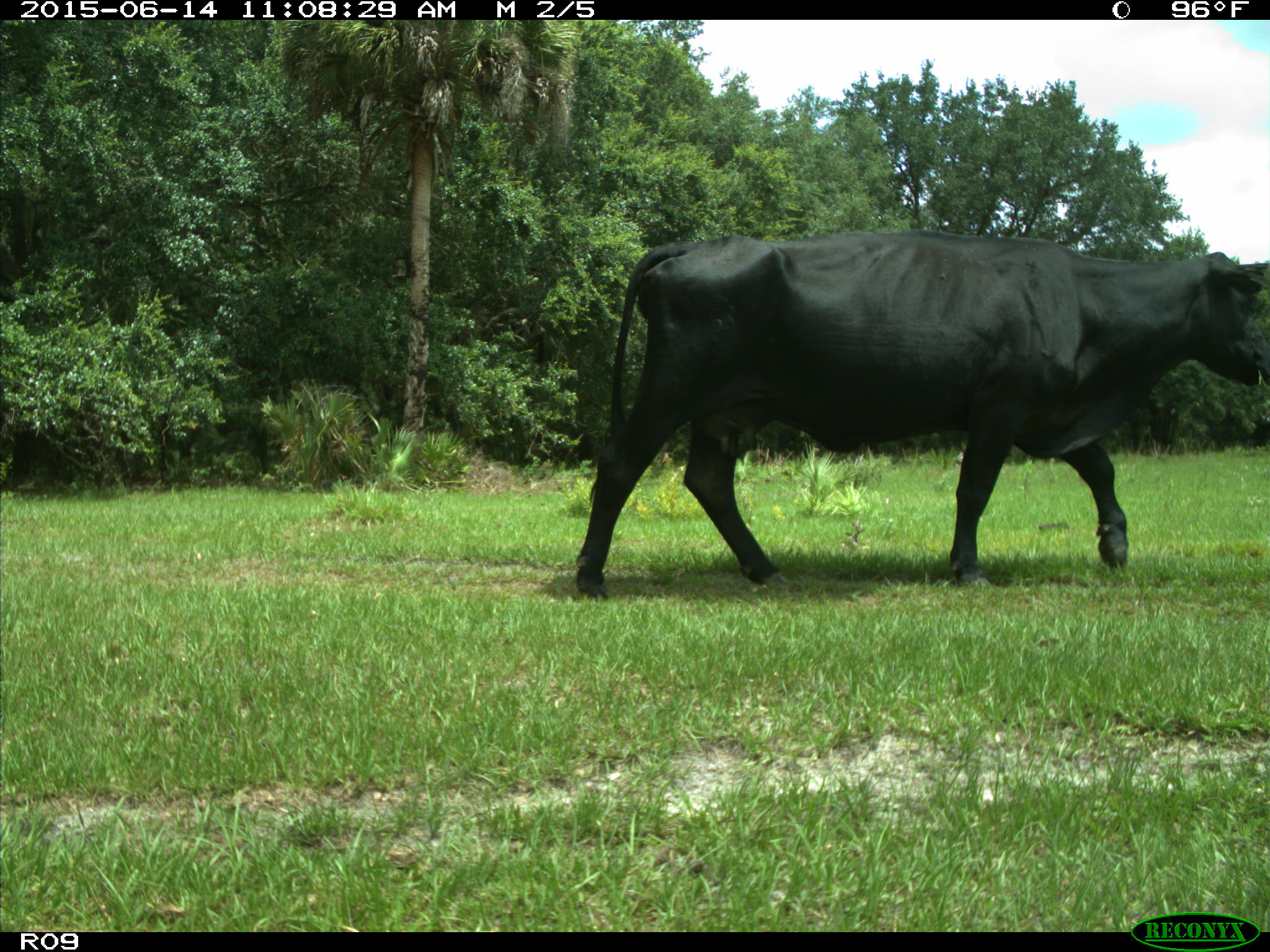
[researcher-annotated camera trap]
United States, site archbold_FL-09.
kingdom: Animalia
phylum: Chordata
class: Mammalia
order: Artiodactyla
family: Bovidae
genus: Bos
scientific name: Bos taurus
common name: domestic cow